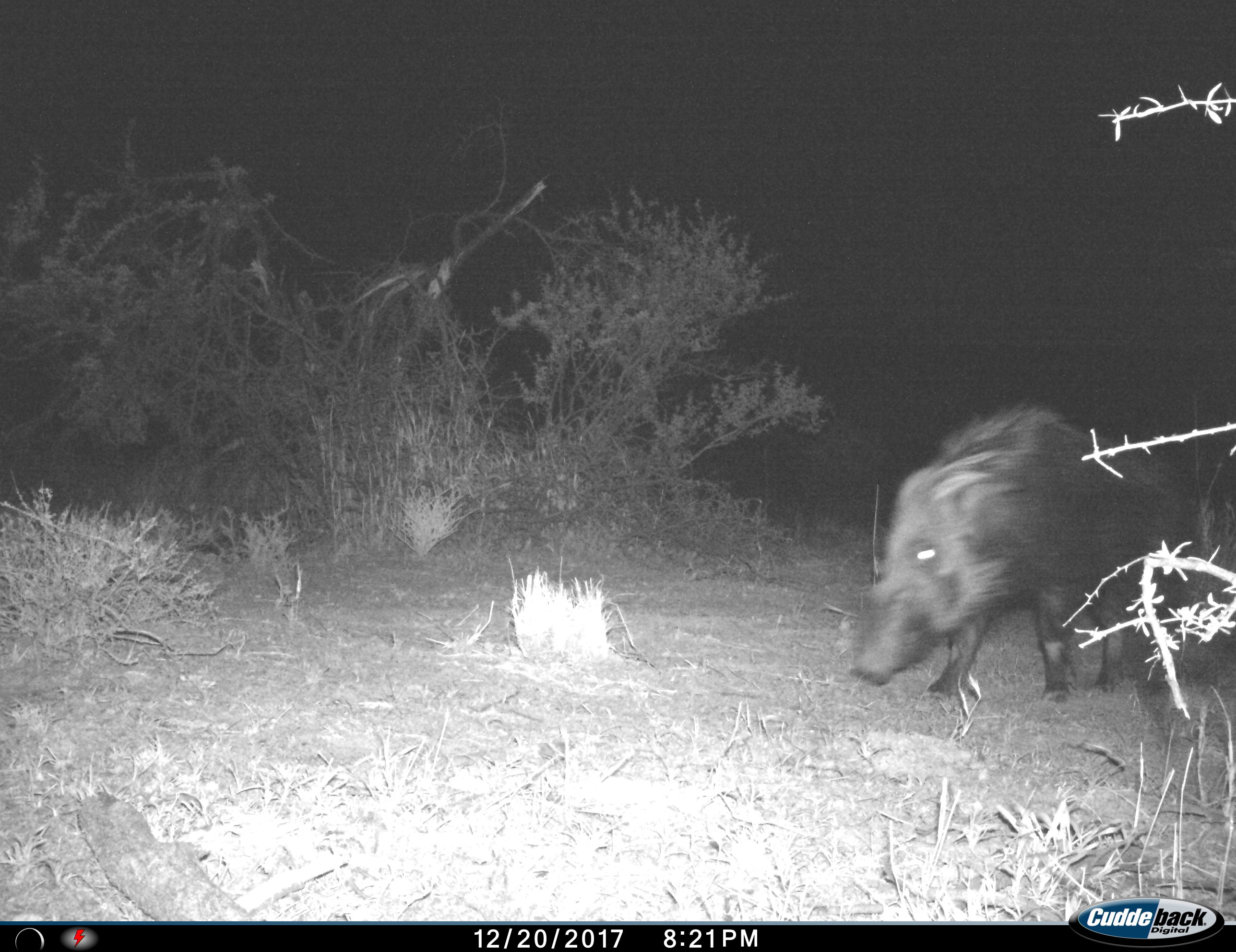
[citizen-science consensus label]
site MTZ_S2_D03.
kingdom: Animalia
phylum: Chordata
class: Mammalia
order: Artiodactyla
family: Suidae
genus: Potamochoerus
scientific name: Potamochoerus larvatus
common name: bushpig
Bushpig (Potamochoerus larvatus), count 1. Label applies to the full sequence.